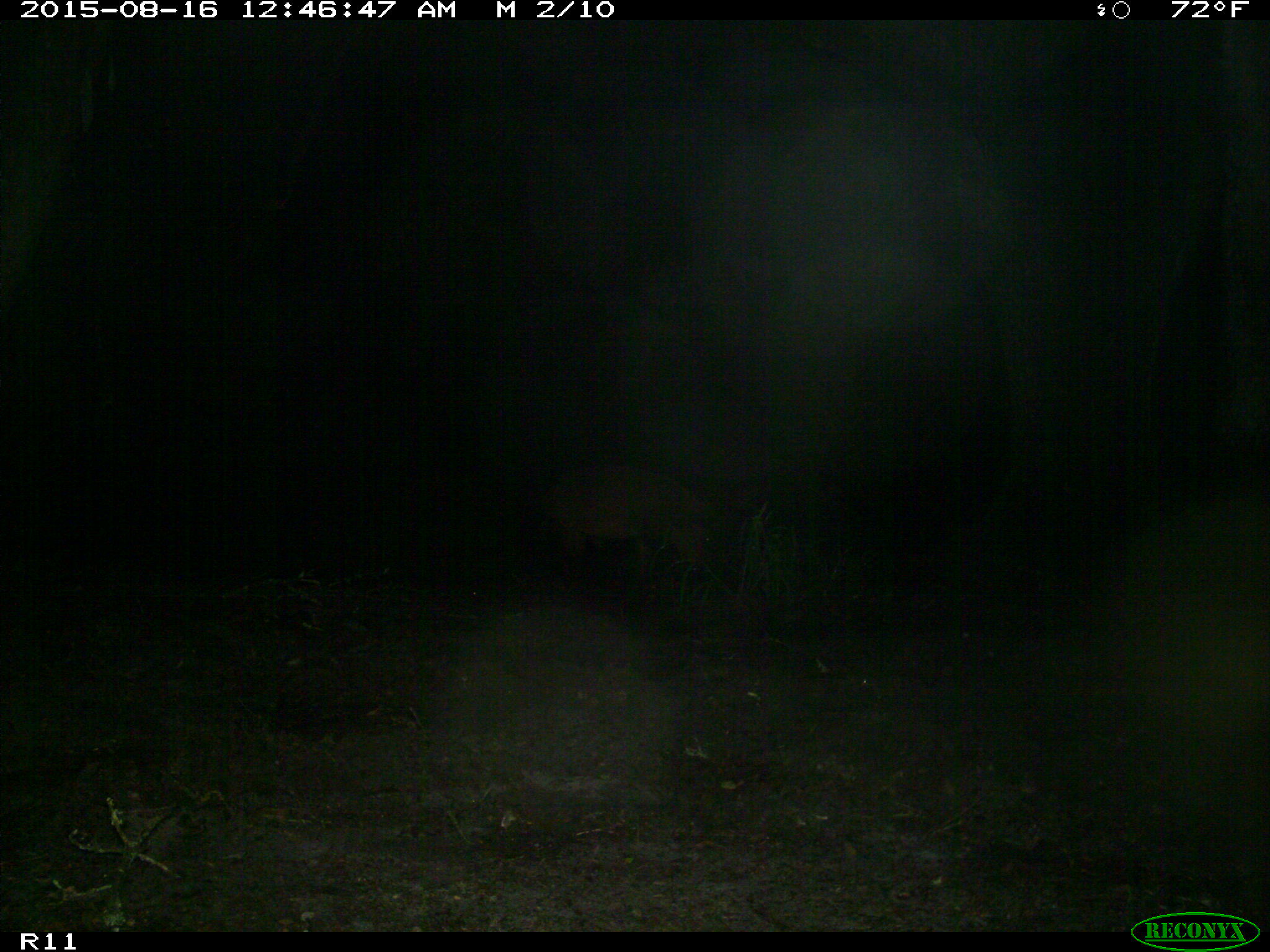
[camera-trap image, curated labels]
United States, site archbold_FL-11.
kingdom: Animalia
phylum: Chordata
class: Mammalia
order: Artiodactyla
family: Suidae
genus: Sus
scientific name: Sus scrofa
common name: wild boar